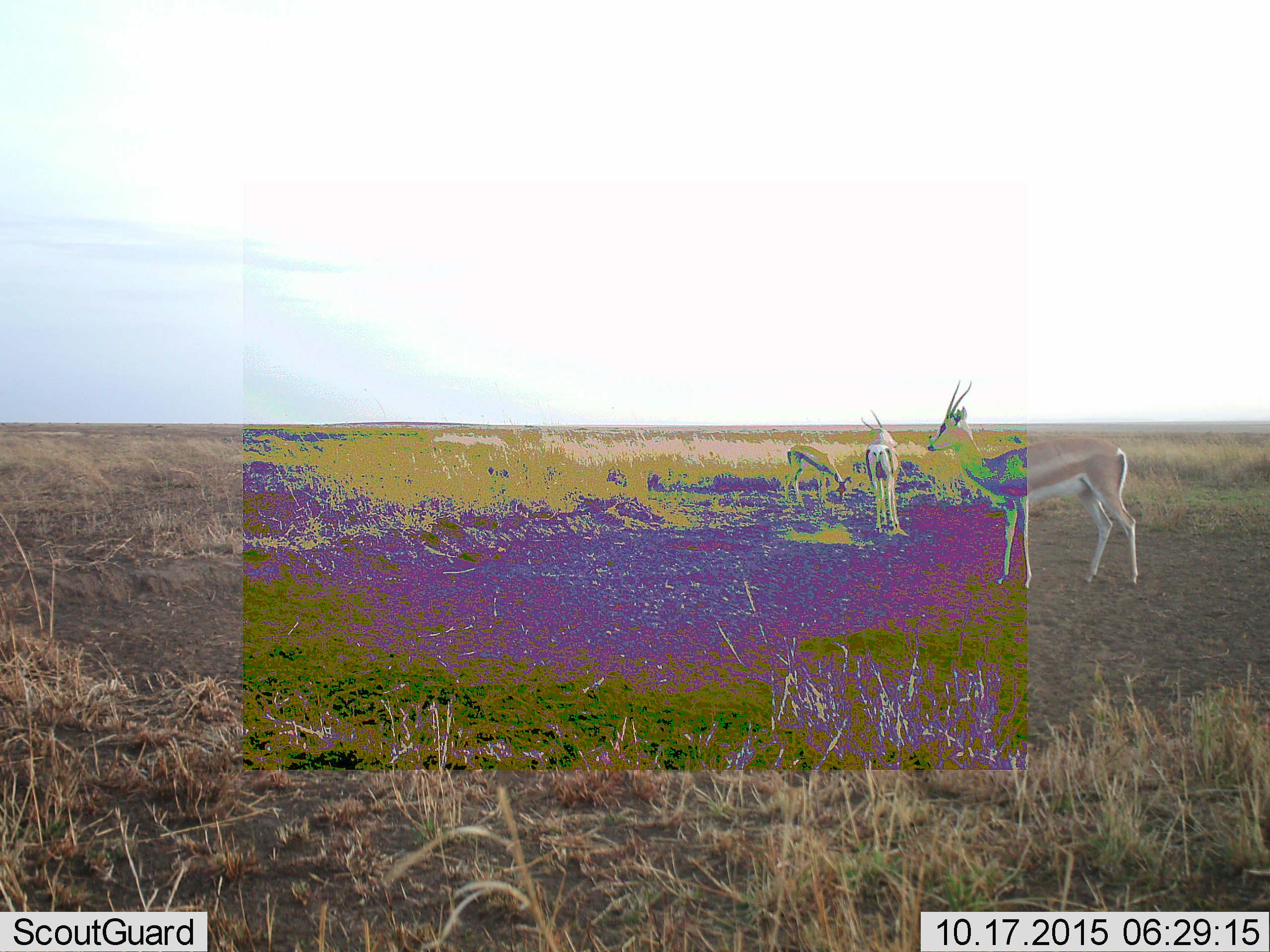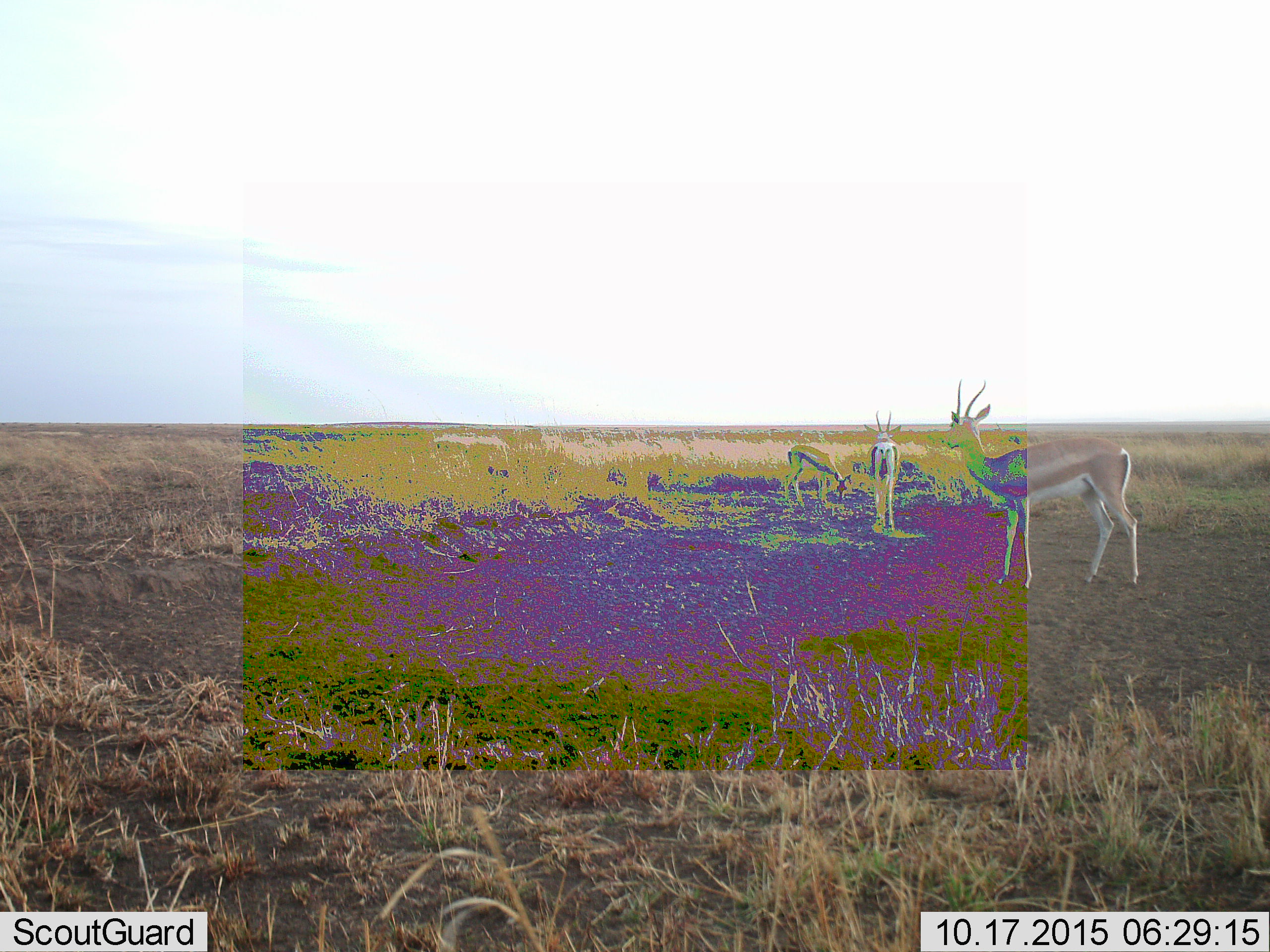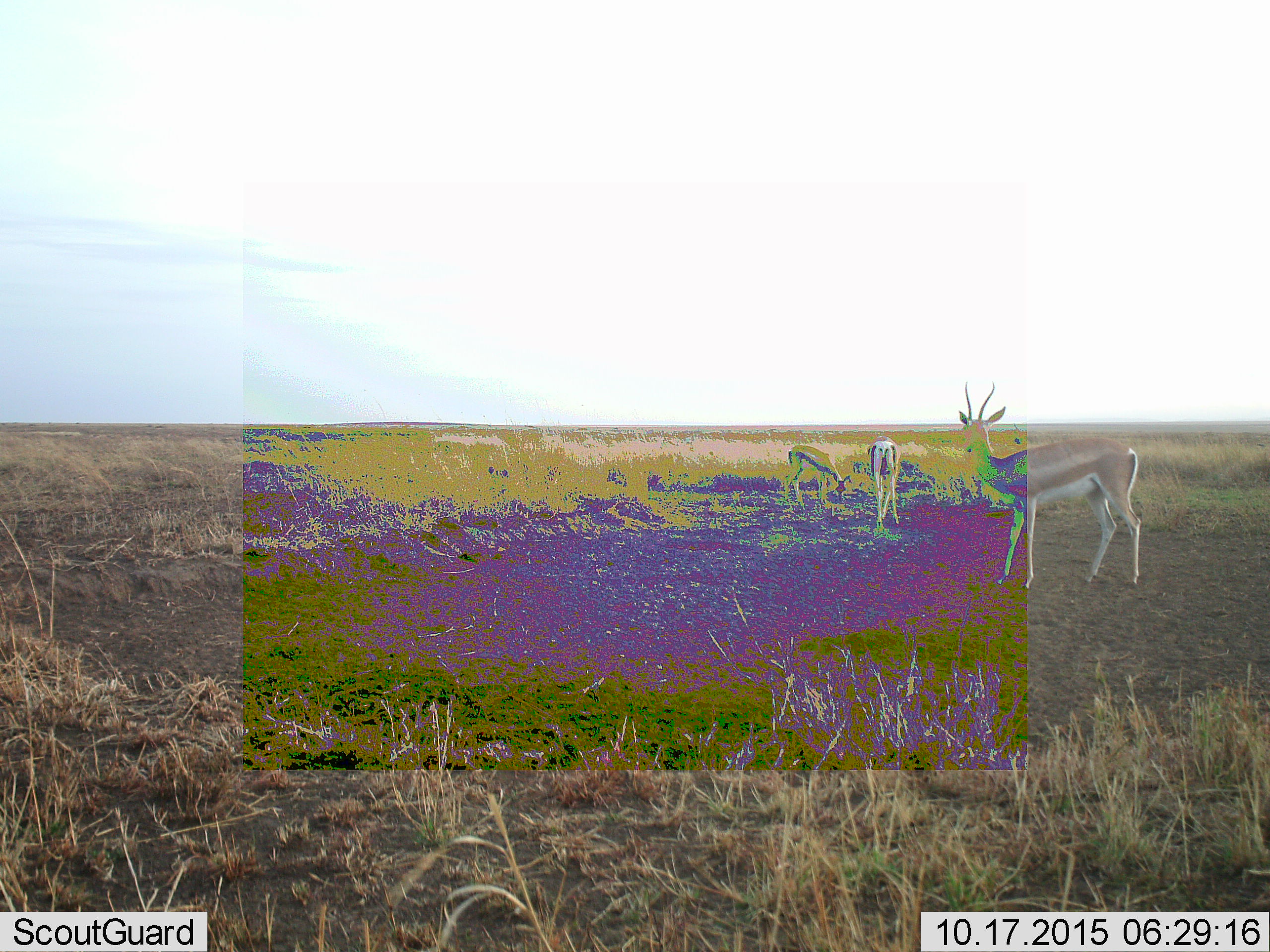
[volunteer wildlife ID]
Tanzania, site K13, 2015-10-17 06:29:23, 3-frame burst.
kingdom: Animalia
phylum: Chordata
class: Mammalia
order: Artiodactyla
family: Bovidae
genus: Eudorcas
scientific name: Eudorcas thomsonii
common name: thomson's gazelle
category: gazellethomsons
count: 3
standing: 100%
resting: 0%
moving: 0%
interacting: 0%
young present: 0%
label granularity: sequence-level